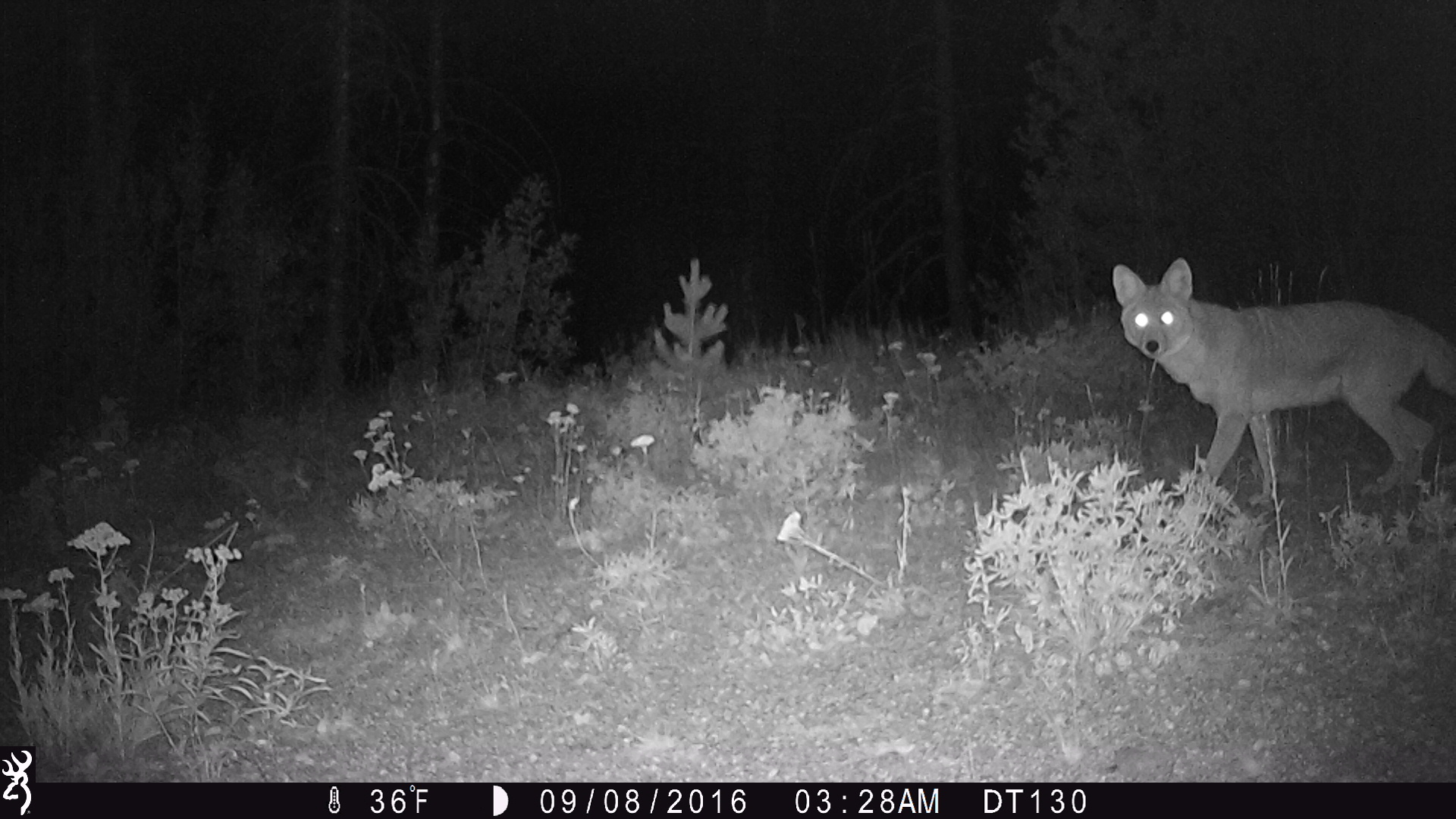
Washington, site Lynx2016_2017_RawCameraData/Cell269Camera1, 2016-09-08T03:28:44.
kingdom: Animalia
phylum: Chordata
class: Mammalia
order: Carnivora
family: Canidae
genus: Canis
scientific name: Canis latrans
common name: coyote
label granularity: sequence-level